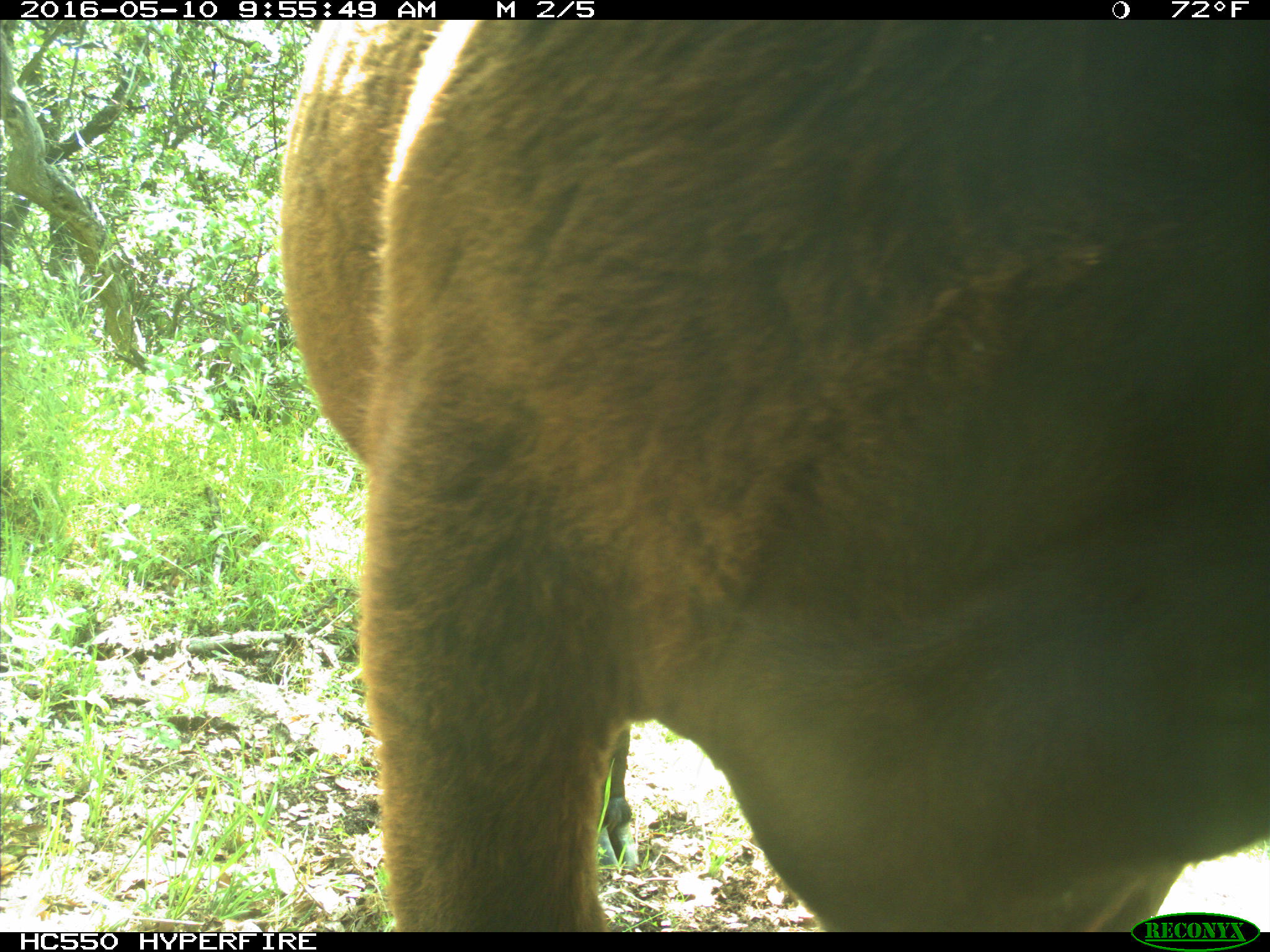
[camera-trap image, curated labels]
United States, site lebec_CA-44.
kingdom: Animalia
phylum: Chordata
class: Mammalia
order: Artiodactyla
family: Bovidae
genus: Bos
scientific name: Bos taurus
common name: domestic cow